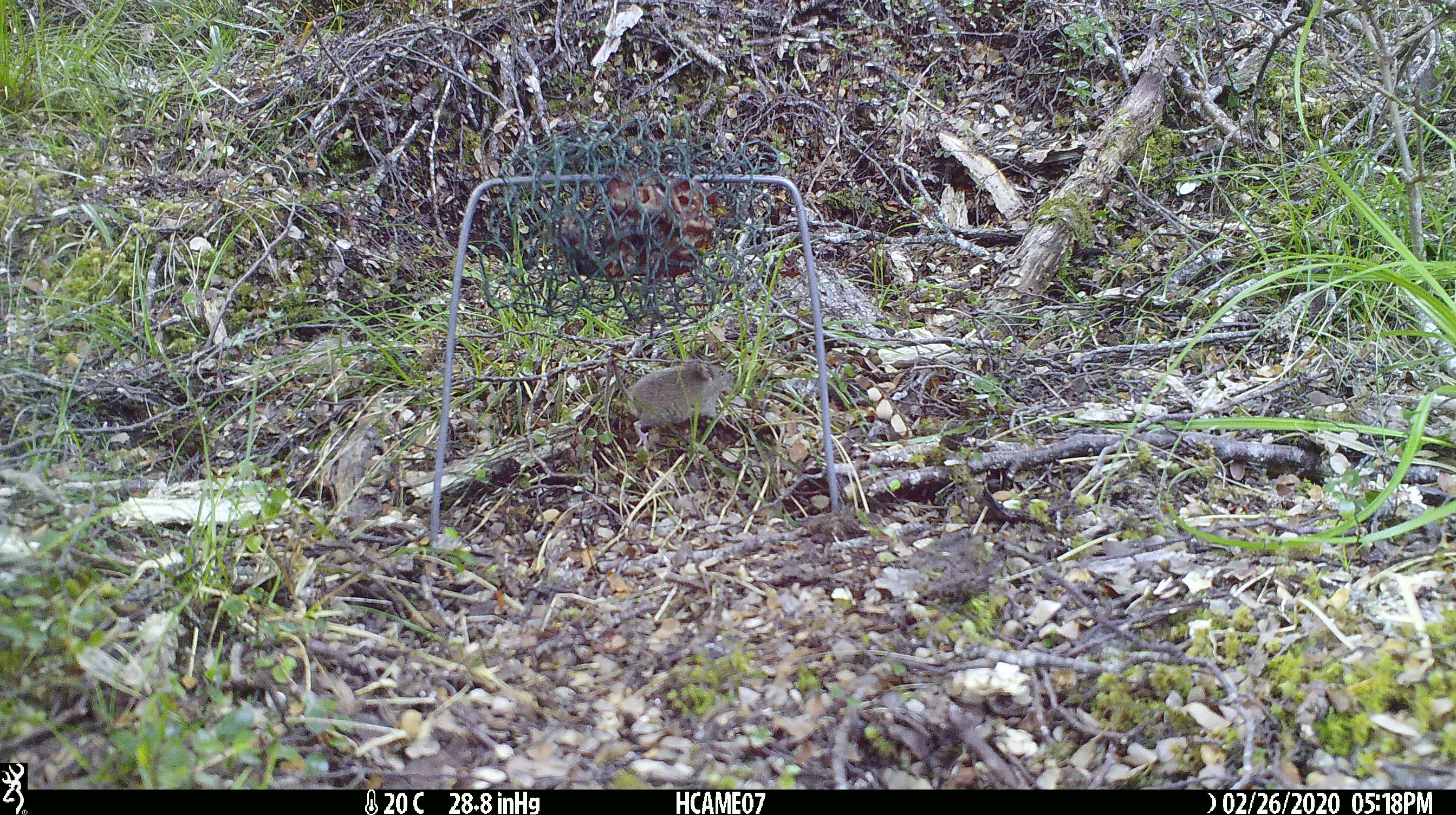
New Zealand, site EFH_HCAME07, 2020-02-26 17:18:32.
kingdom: Animalia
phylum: Chordata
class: Mammalia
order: Rodentia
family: Muridae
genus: Mus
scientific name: Mus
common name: mouse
Mouse (Mus).